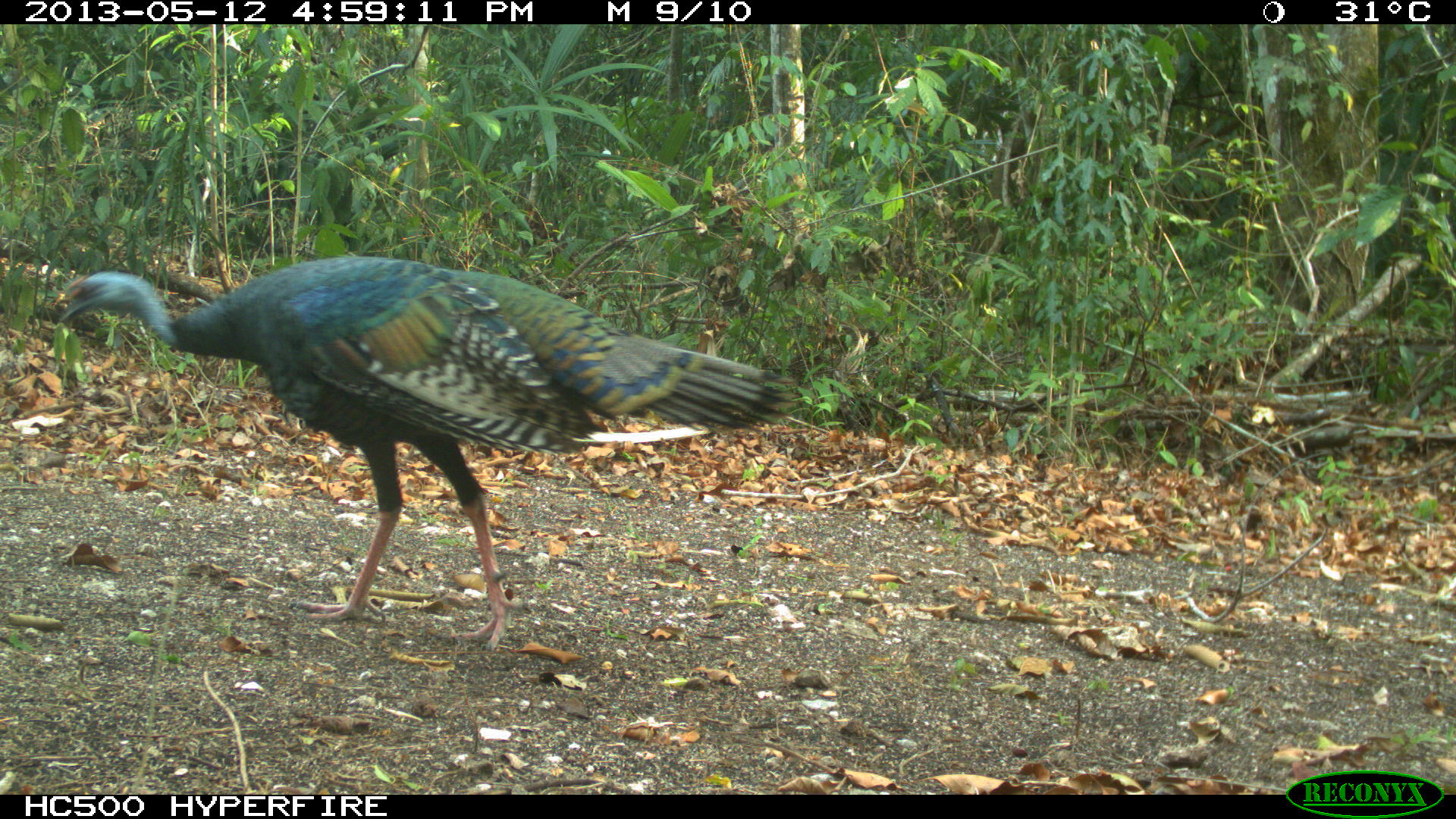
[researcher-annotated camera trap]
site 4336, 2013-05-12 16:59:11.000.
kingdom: Animalia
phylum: Chordata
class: Aves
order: Galliformes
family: Phasianidae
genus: Meleagris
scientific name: Meleagris ocellata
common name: ocellated turkey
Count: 1.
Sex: male.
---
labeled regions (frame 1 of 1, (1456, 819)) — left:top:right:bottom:
meleagris ocellata: 54:255:803:649